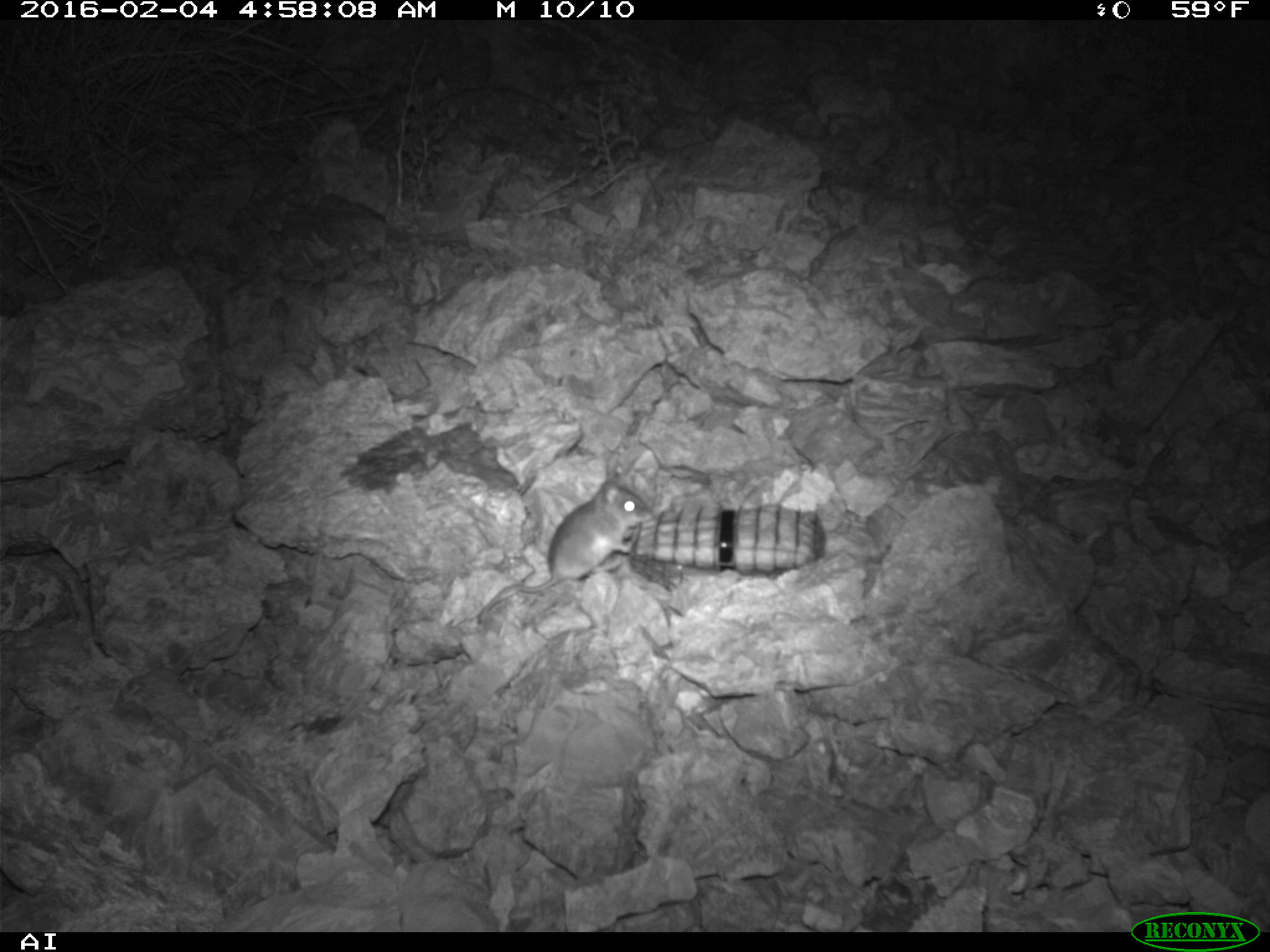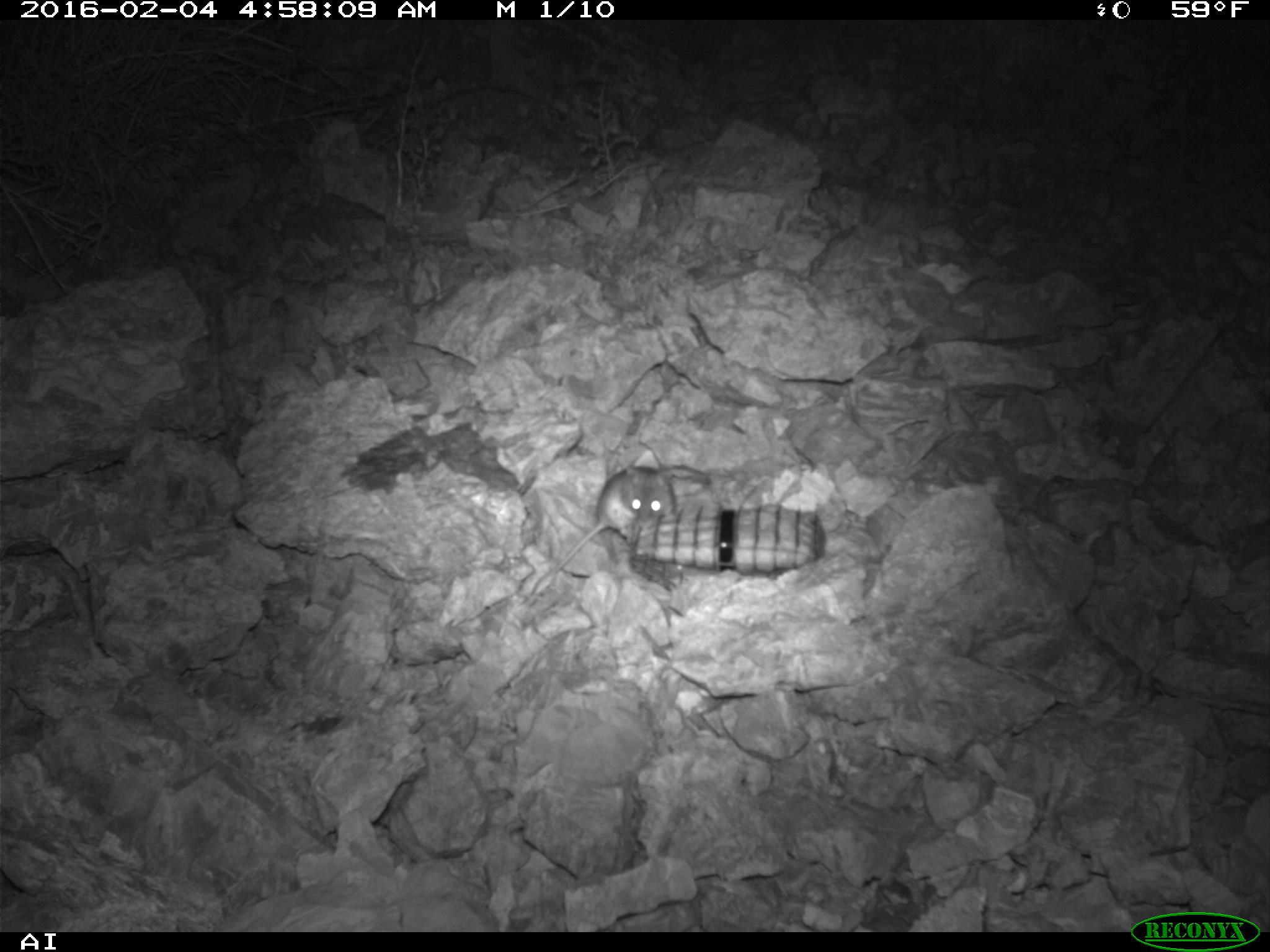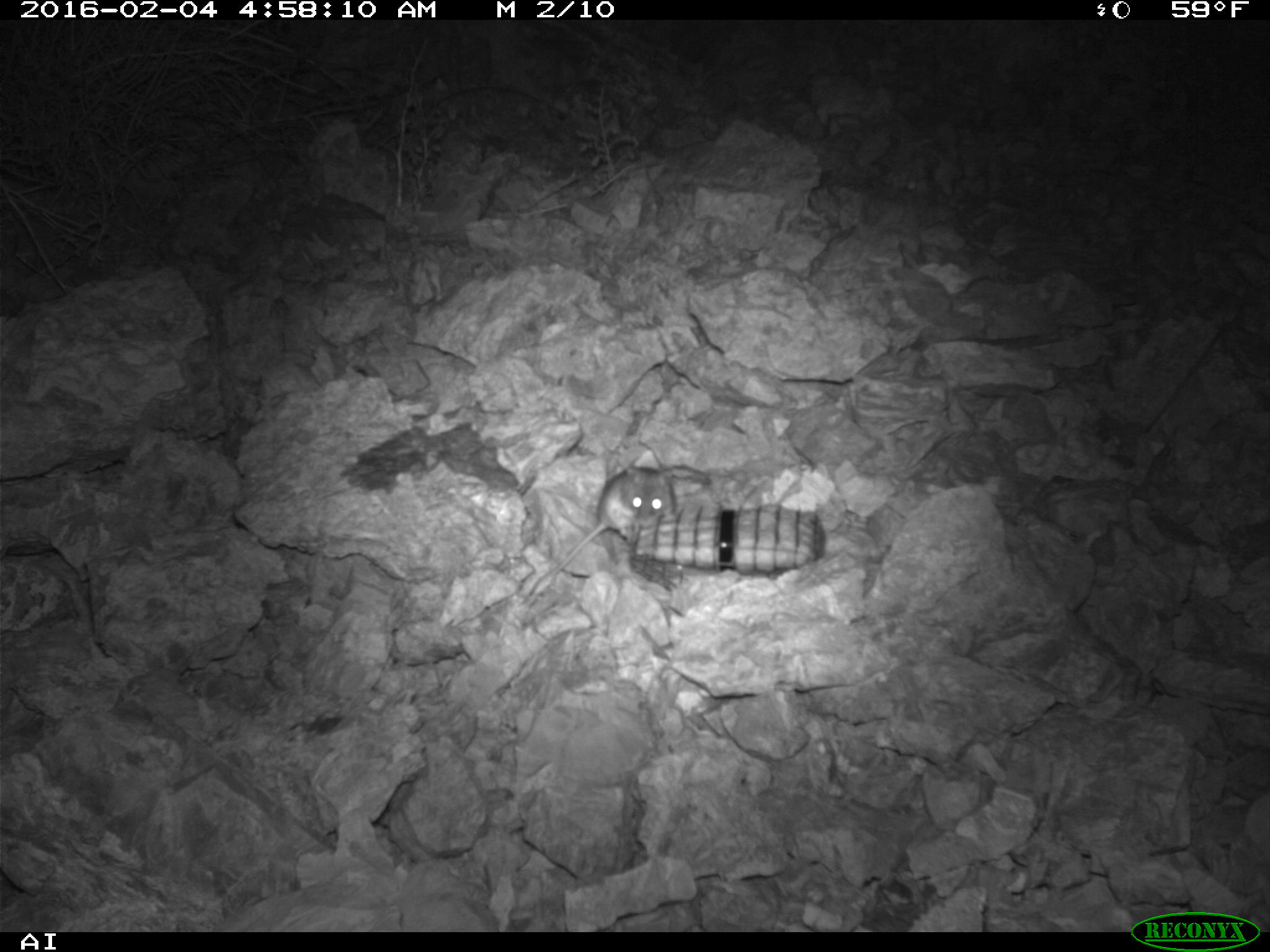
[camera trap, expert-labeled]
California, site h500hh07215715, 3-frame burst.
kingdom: Animalia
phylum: Chordata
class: Mammalia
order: Rodentia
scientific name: Rodentia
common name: rodent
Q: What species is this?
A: Rodent (Rodentia).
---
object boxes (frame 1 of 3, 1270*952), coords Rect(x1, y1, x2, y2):
rodent: Rect(456, 481, 654, 628)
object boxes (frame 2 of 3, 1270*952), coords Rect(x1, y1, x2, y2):
rodent: Rect(530, 464, 677, 594)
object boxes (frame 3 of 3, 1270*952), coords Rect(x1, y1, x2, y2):
rodent: Rect(522, 449, 673, 609)